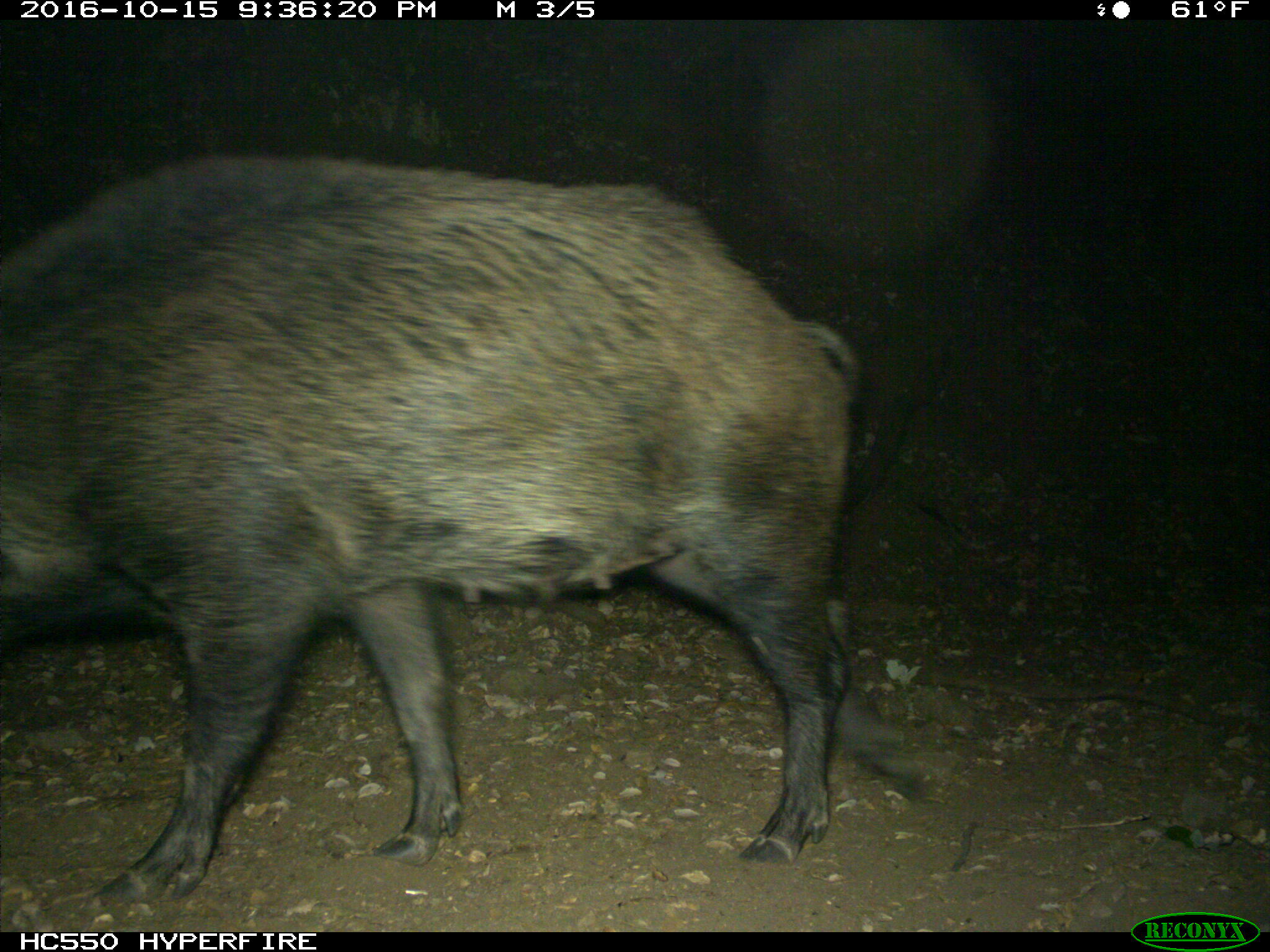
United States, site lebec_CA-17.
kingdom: Animalia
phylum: Chordata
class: Mammalia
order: Artiodactyla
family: Suidae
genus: Sus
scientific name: Sus scrofa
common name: wild boar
Sus scrofa (wild boar).